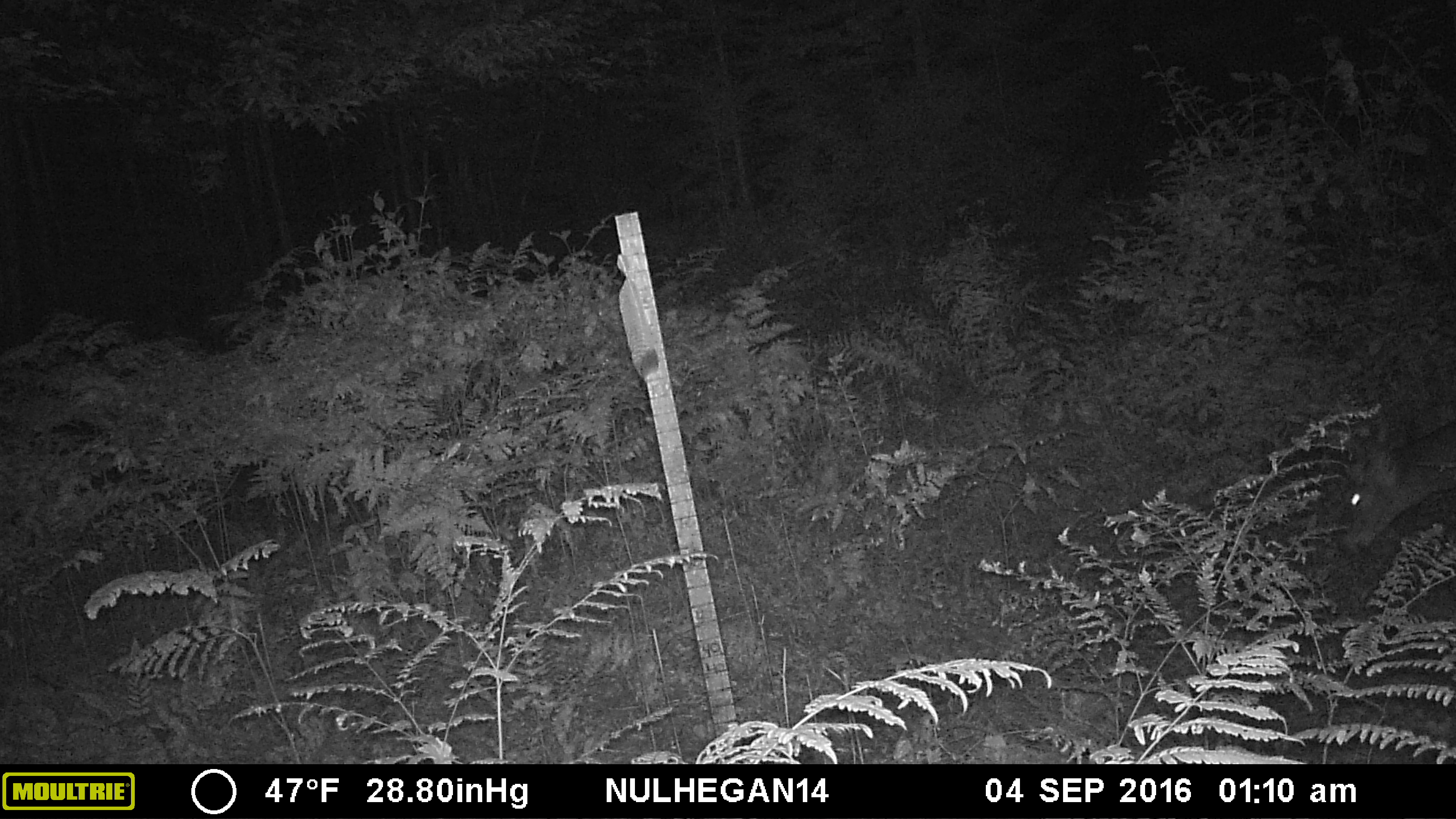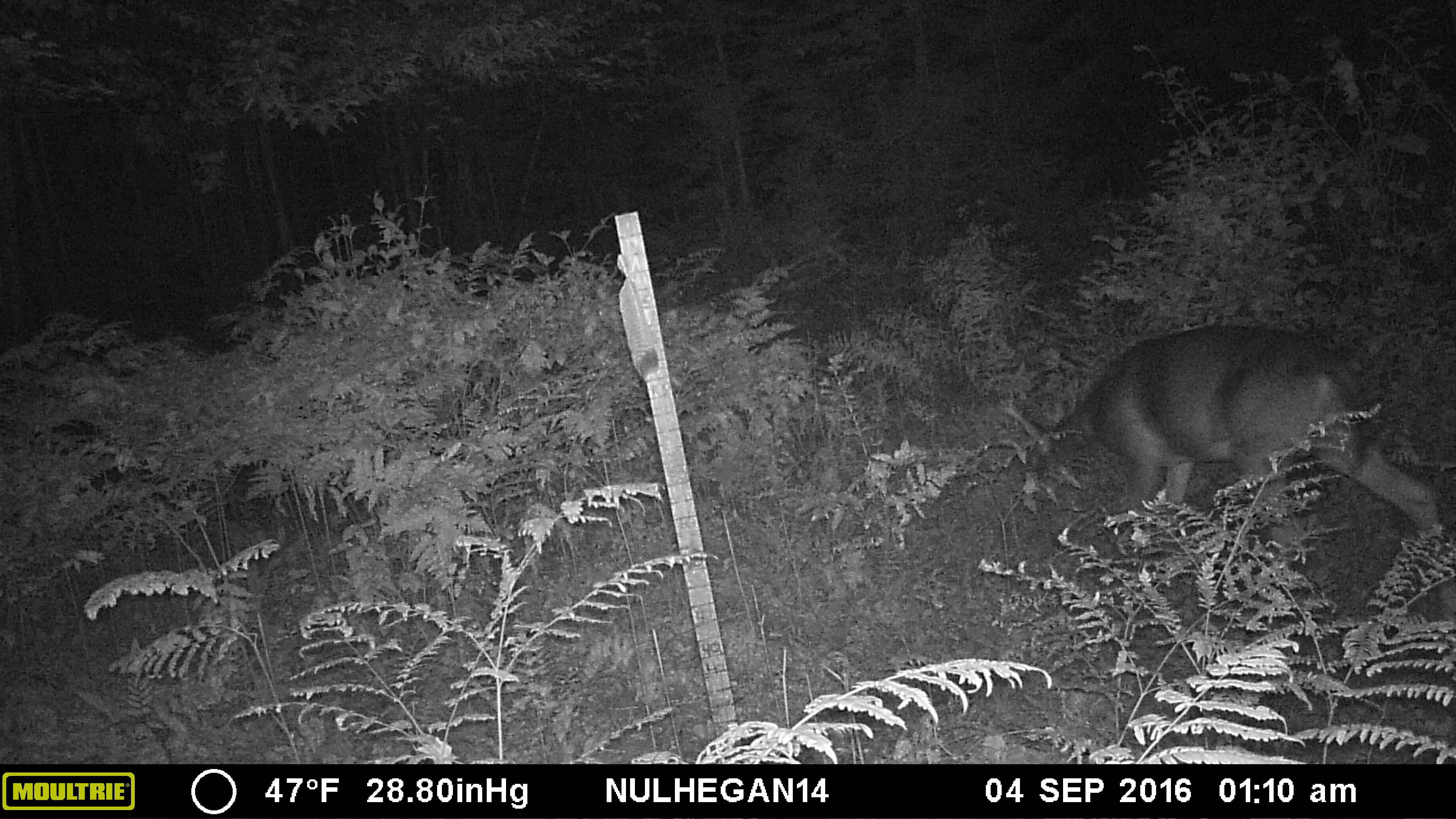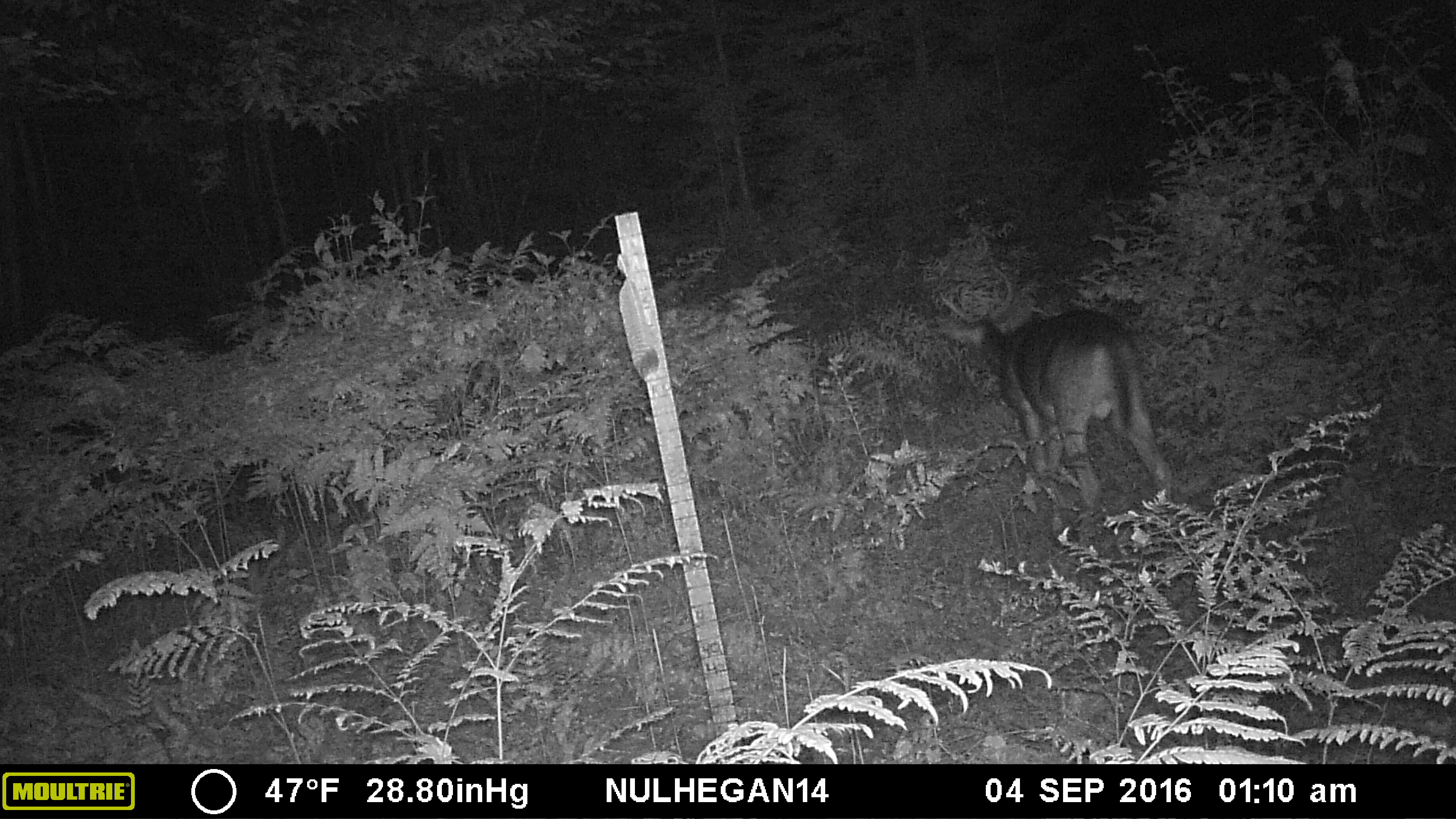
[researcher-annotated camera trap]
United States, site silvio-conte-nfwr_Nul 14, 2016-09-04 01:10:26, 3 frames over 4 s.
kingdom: Animalia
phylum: Chordata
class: Mammalia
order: Artiodactyla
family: Cervidae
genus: Odocoileus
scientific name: Odocoileus virginianus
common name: white-tailed deer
White-tailed deer (Odocoileus virginianus).